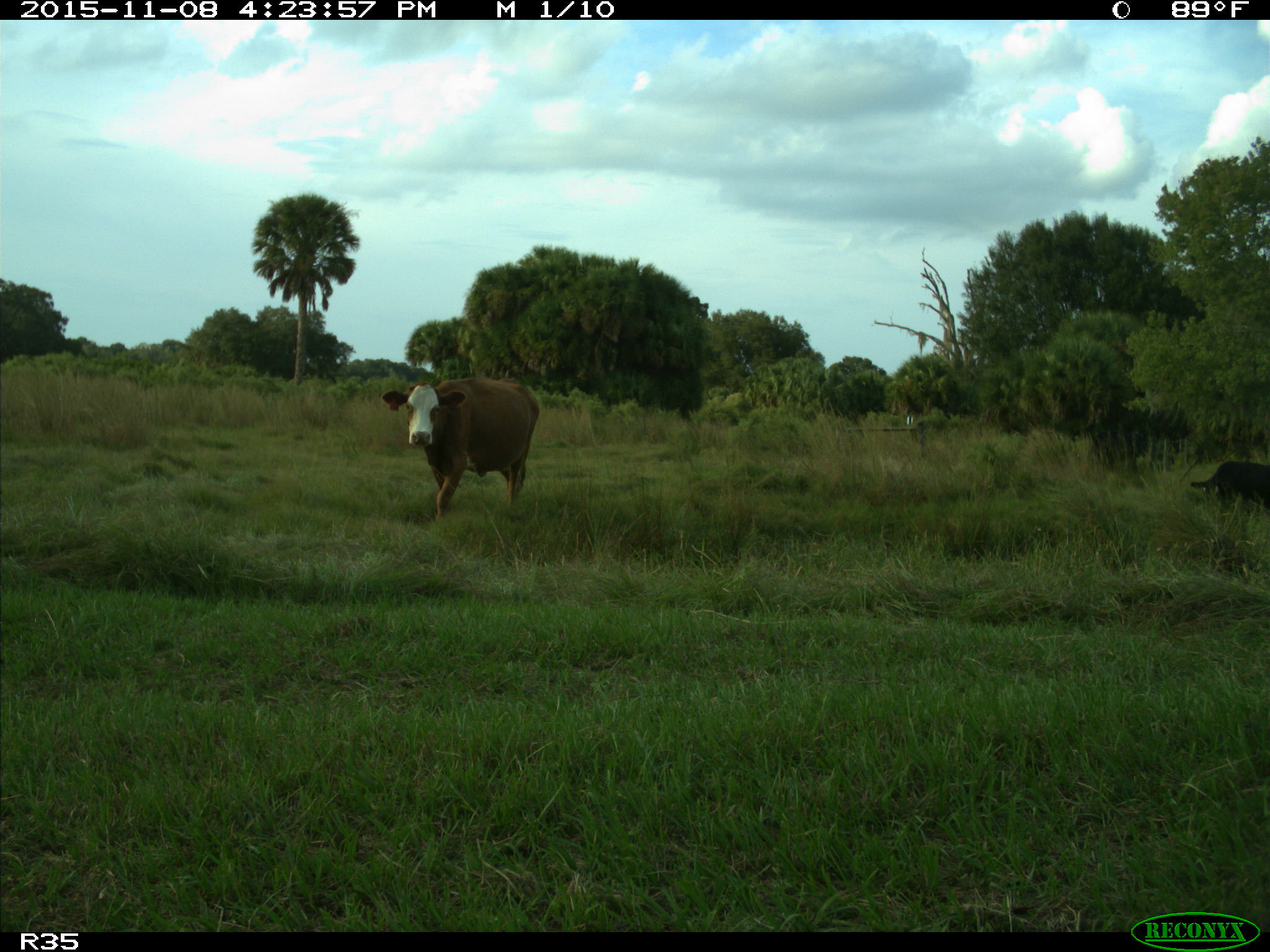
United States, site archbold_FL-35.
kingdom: Animalia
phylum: Chordata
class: Mammalia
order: Artiodactyla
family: Bovidae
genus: Bos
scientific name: Bos taurus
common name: domestic cow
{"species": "Bos taurus (domestic cow)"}